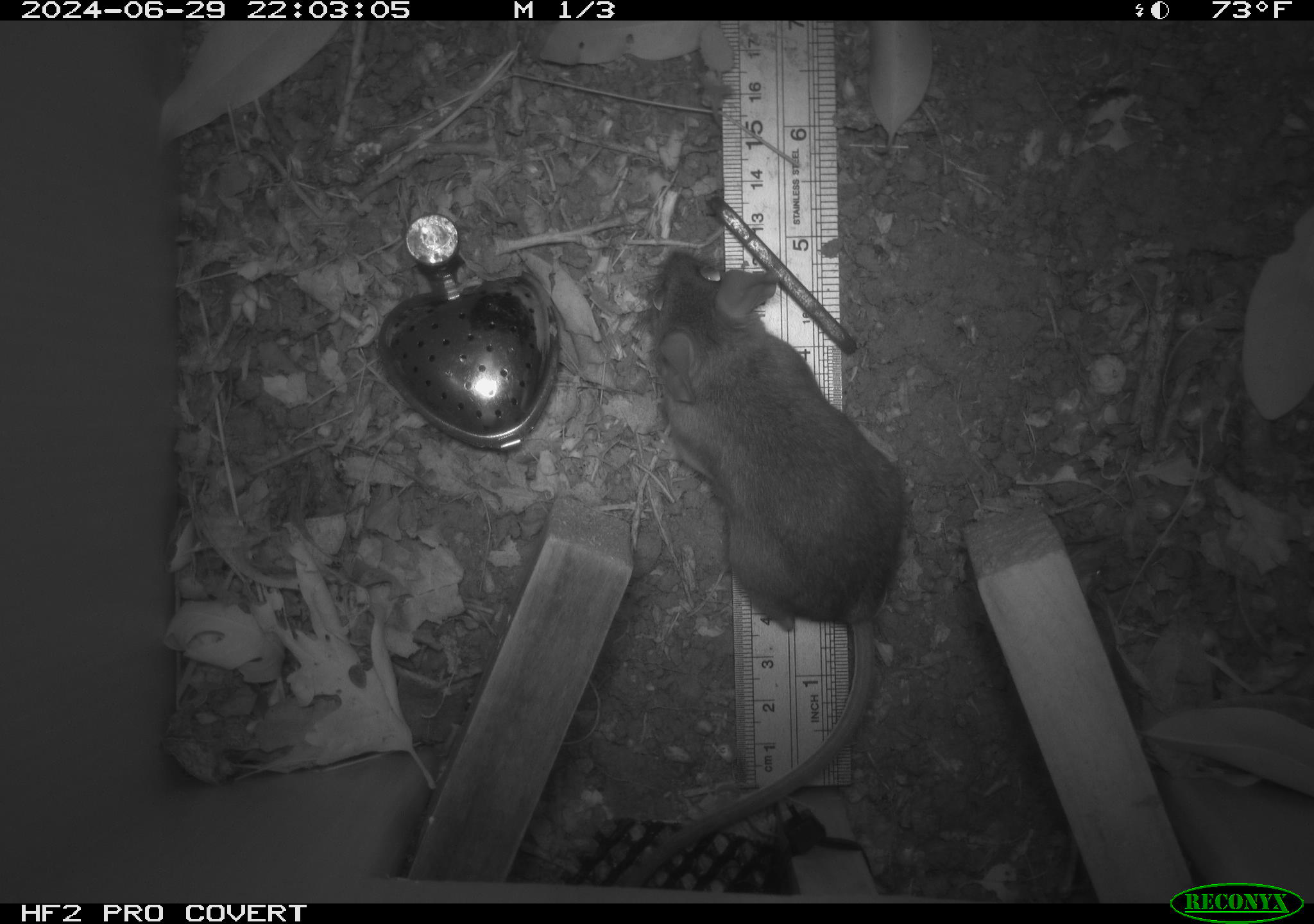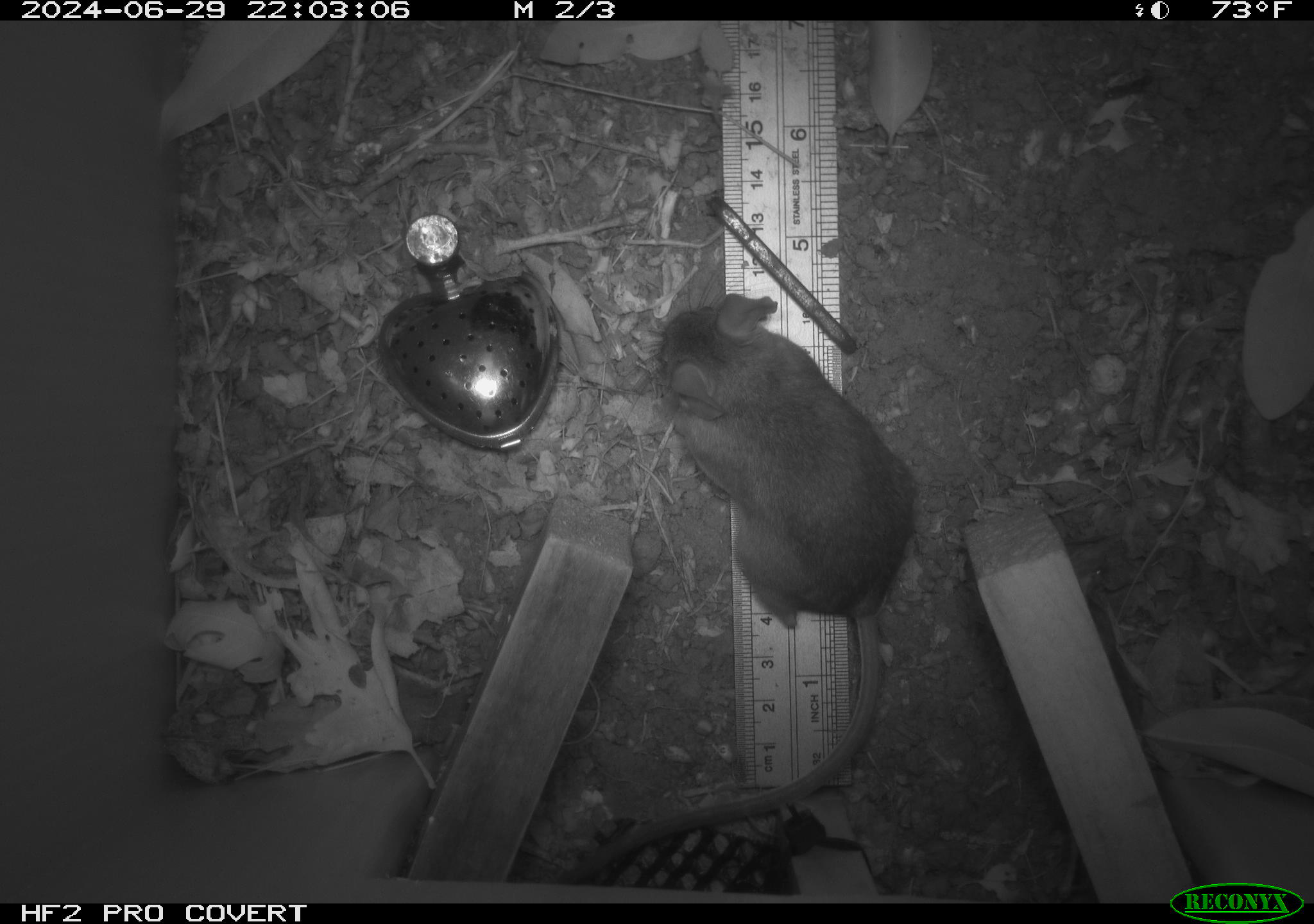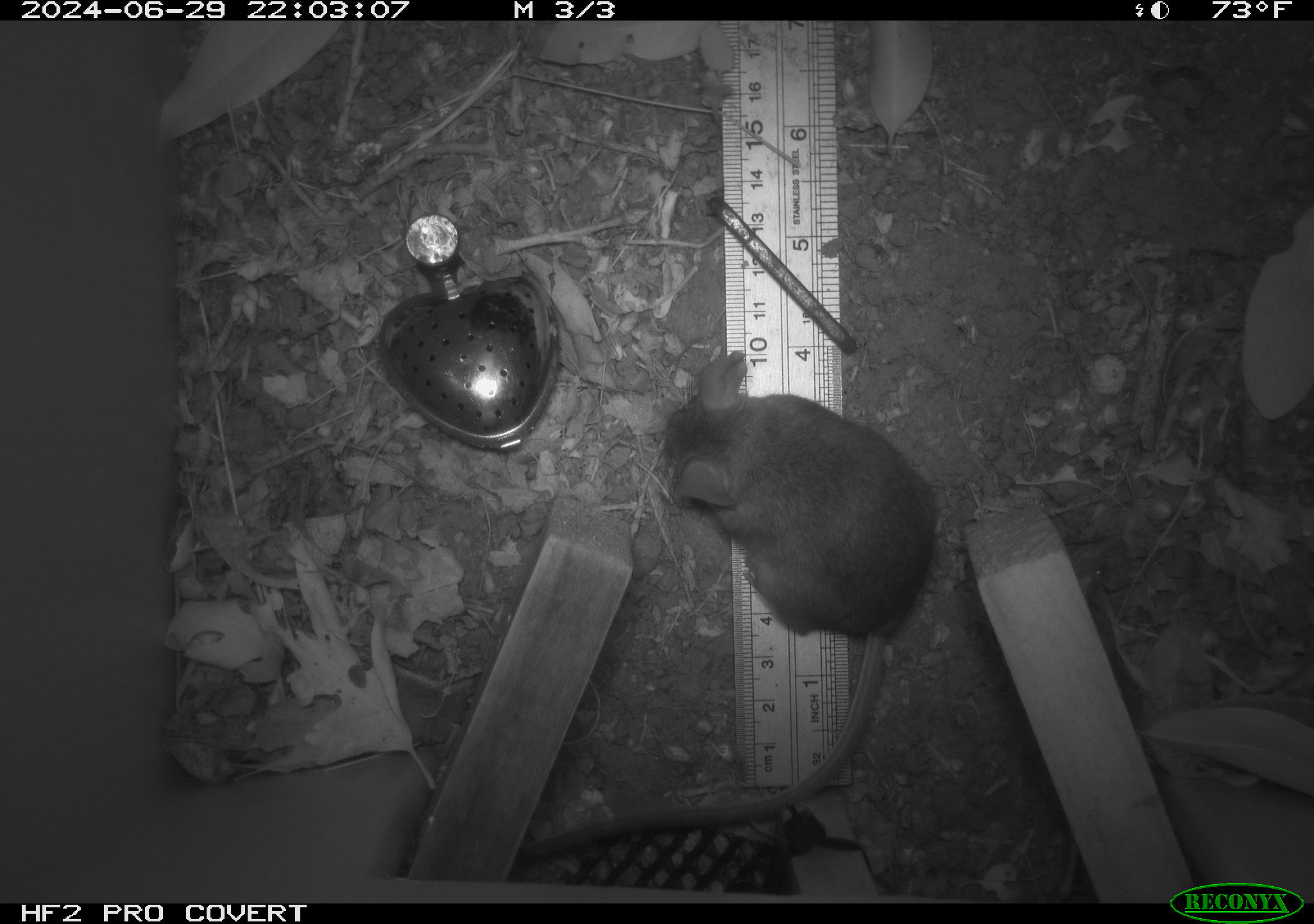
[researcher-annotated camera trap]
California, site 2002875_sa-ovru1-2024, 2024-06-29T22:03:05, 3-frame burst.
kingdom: Animalia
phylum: Chordata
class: Mammalia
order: Rodentia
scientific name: Rodentia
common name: rodent